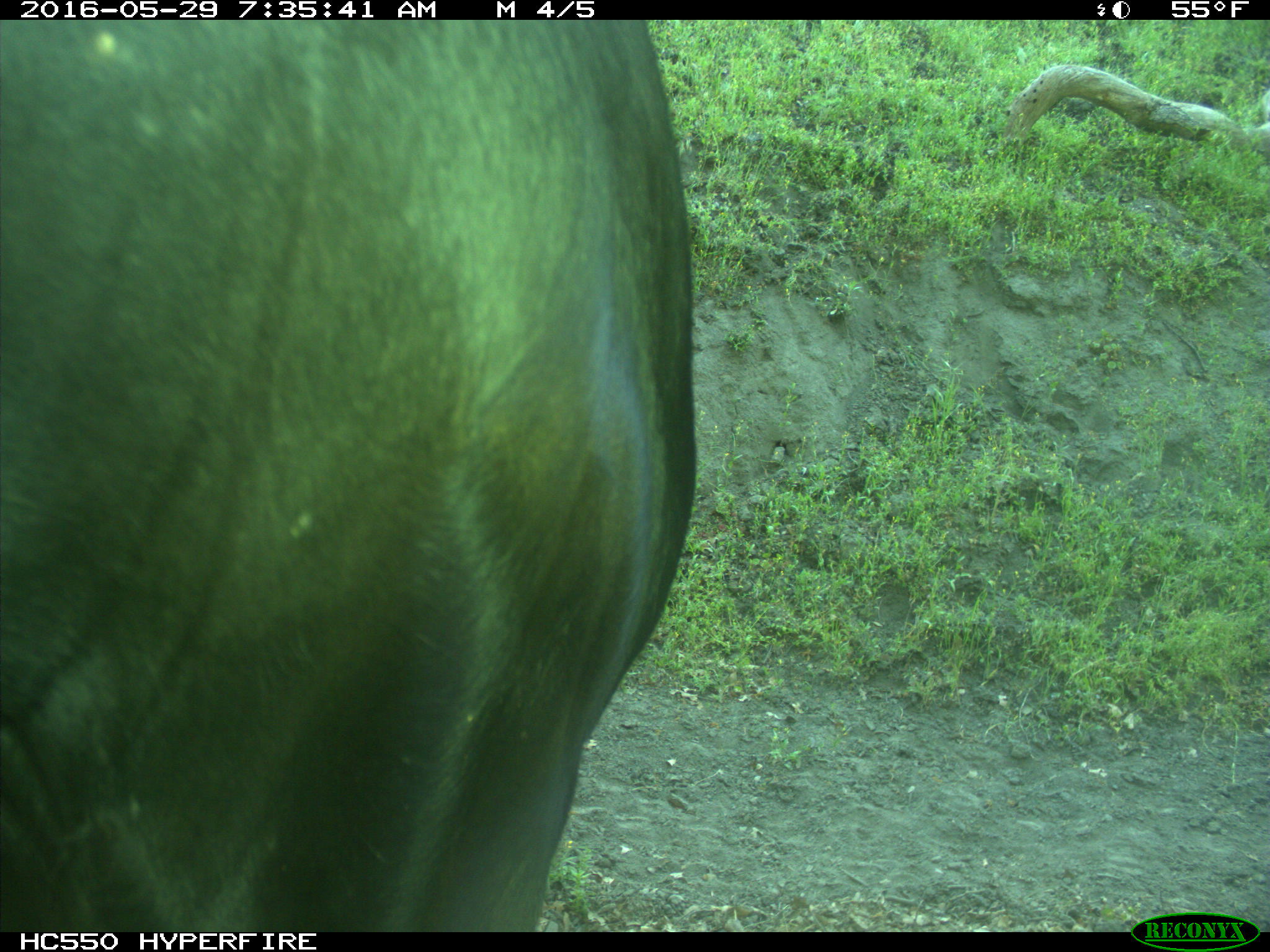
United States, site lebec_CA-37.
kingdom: Animalia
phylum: Chordata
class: Mammalia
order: Artiodactyla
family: Bovidae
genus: Bos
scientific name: Bos taurus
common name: domestic cow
Bos taurus (domestic cow).